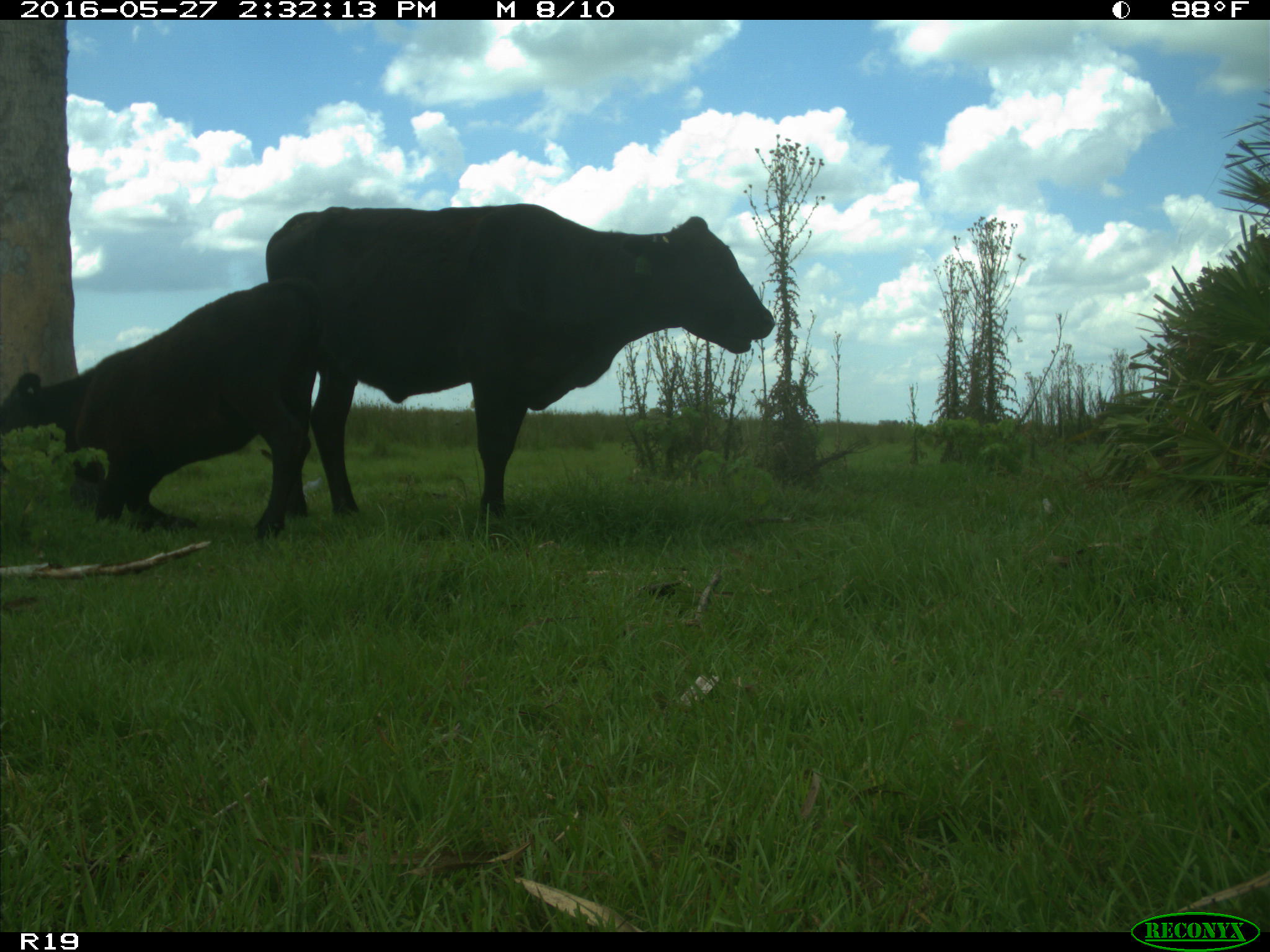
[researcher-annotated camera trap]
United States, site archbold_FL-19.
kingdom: Animalia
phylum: Chordata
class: Mammalia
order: Artiodactyla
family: Bovidae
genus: Bos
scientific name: Bos taurus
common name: domestic cow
Bos taurus (domestic cow).